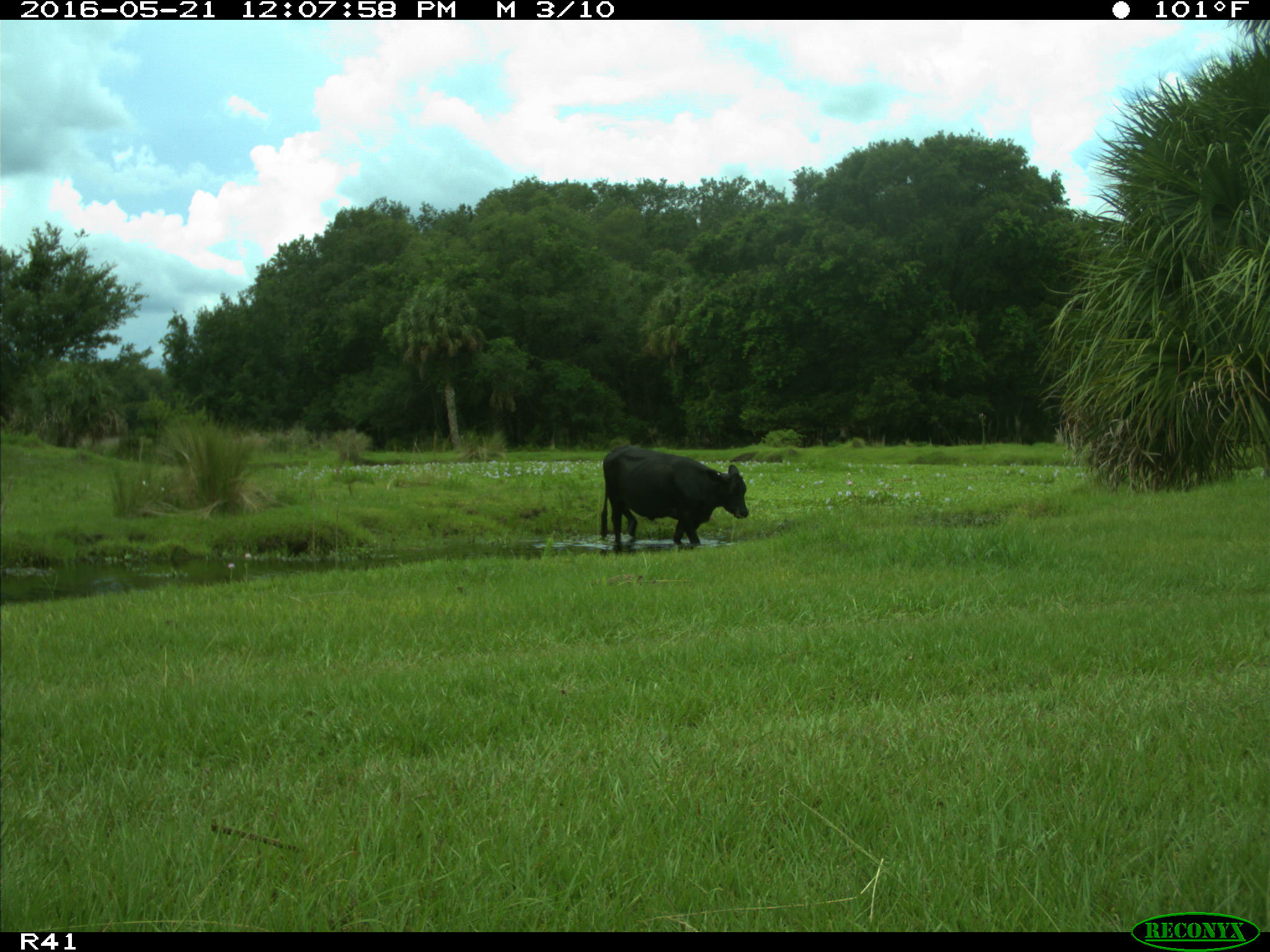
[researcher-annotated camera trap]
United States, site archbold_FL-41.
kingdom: Animalia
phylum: Chordata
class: Mammalia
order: Artiodactyla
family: Bovidae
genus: Bos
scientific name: Bos taurus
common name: domestic cow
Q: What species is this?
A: Bos taurus (domestic cow).